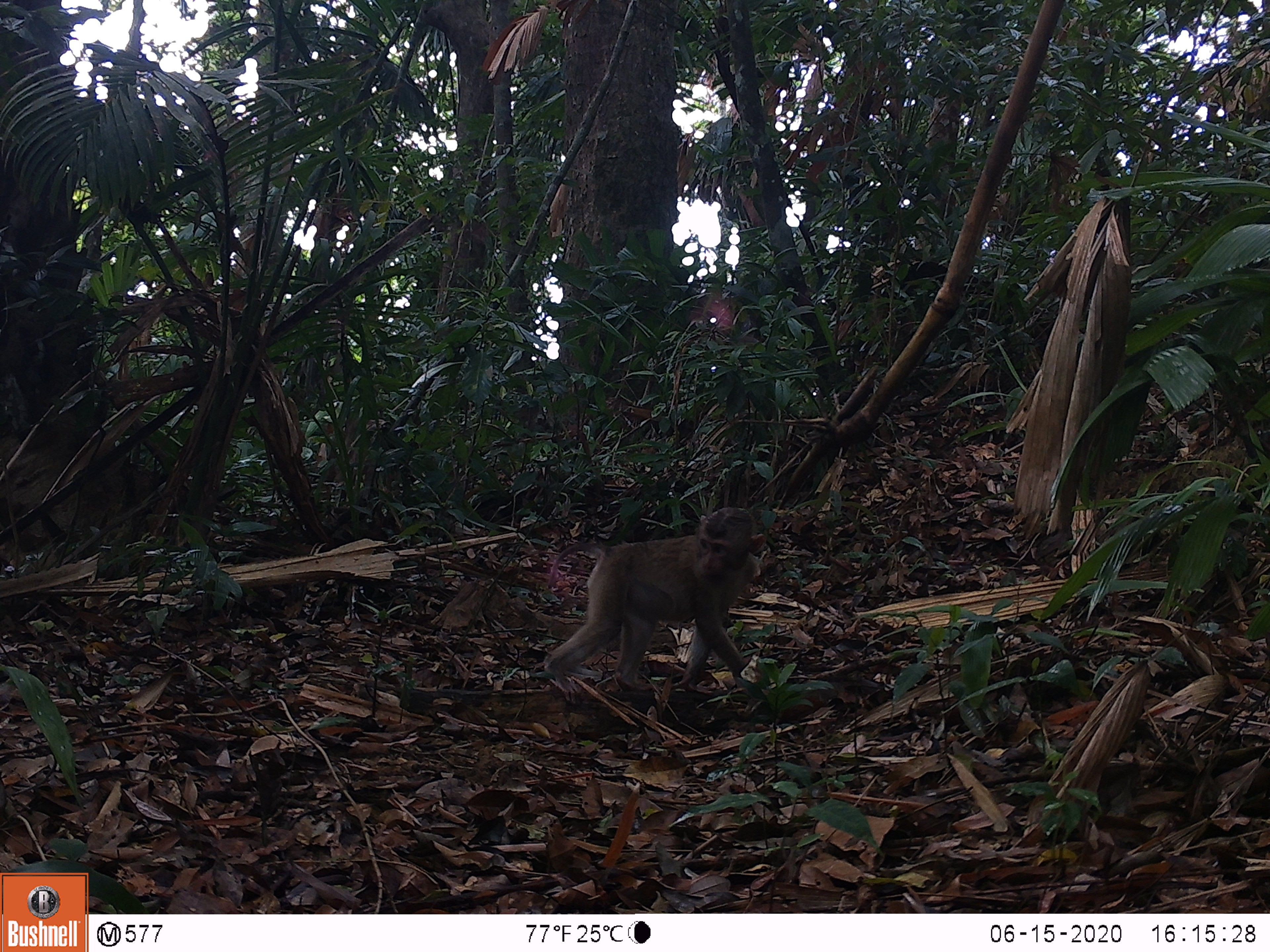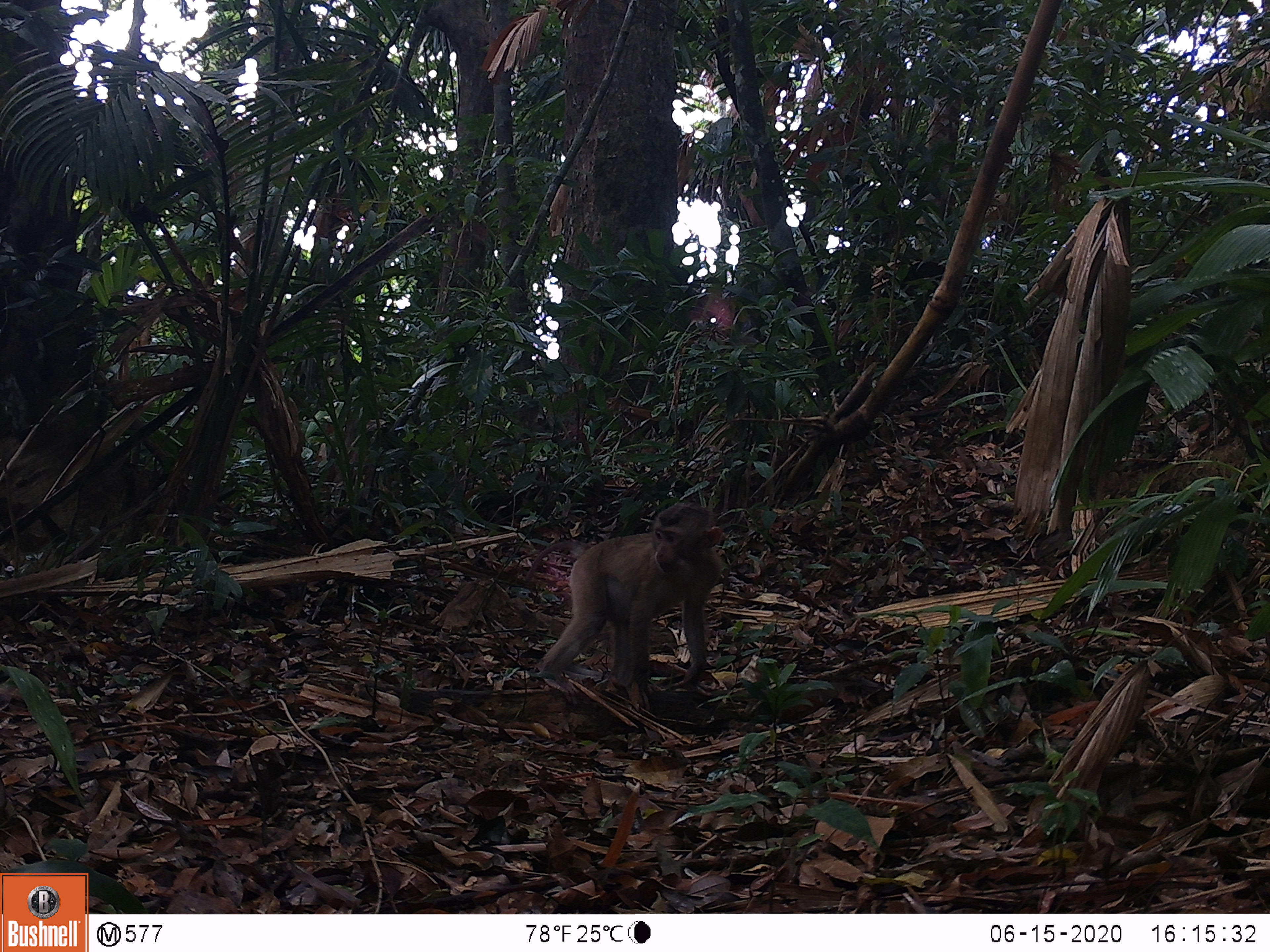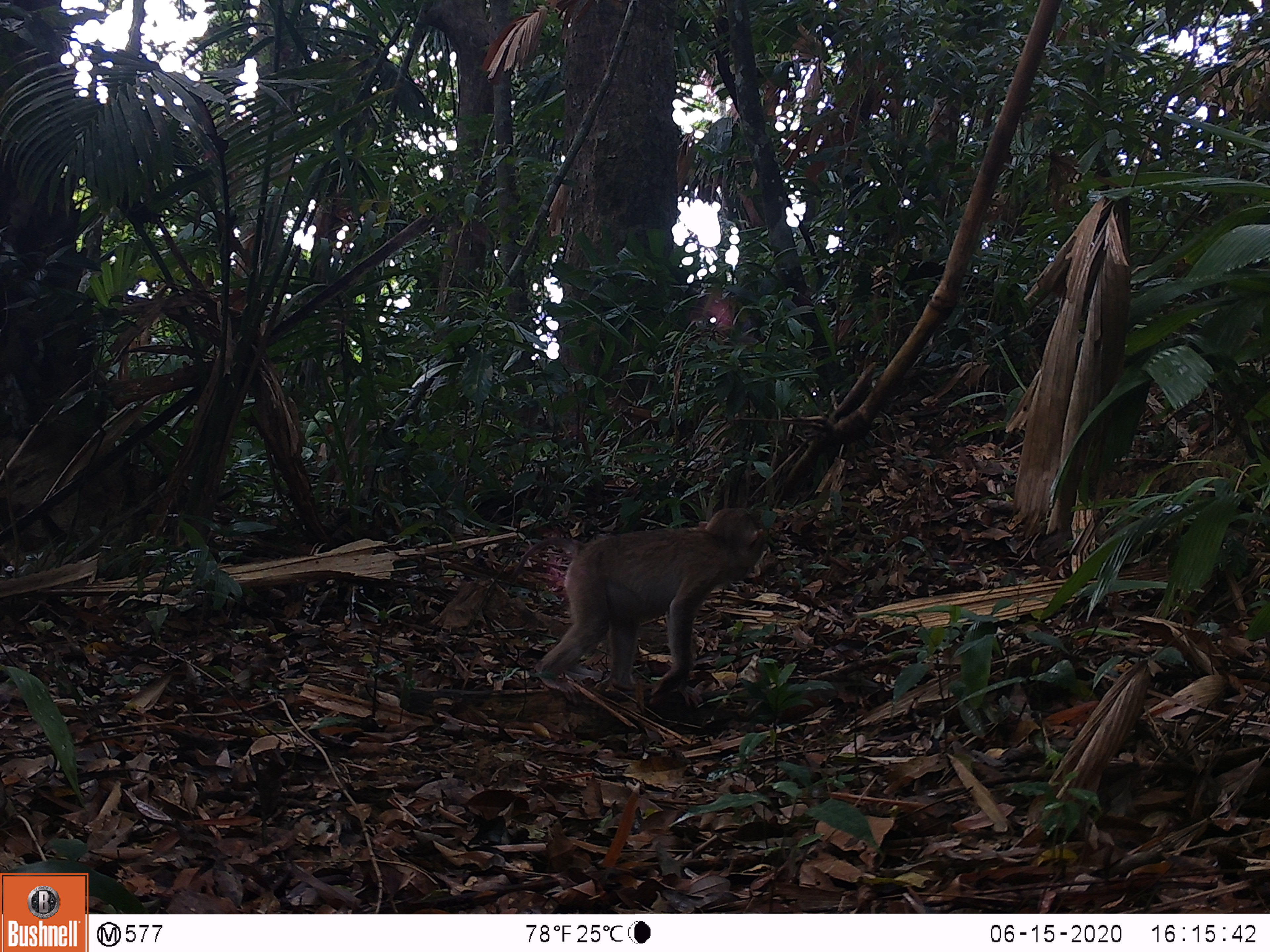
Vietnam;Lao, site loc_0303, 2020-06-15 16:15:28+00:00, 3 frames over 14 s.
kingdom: Animalia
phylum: Chordata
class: Mammalia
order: Primates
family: Cercopithecidae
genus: Macaca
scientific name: Macaca nemestrina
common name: pig-tailed macaque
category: pig tailed macaque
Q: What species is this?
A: Pig tailed macaque (pig-tailed macaque) (Macaca nemestrina).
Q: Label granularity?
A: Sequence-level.